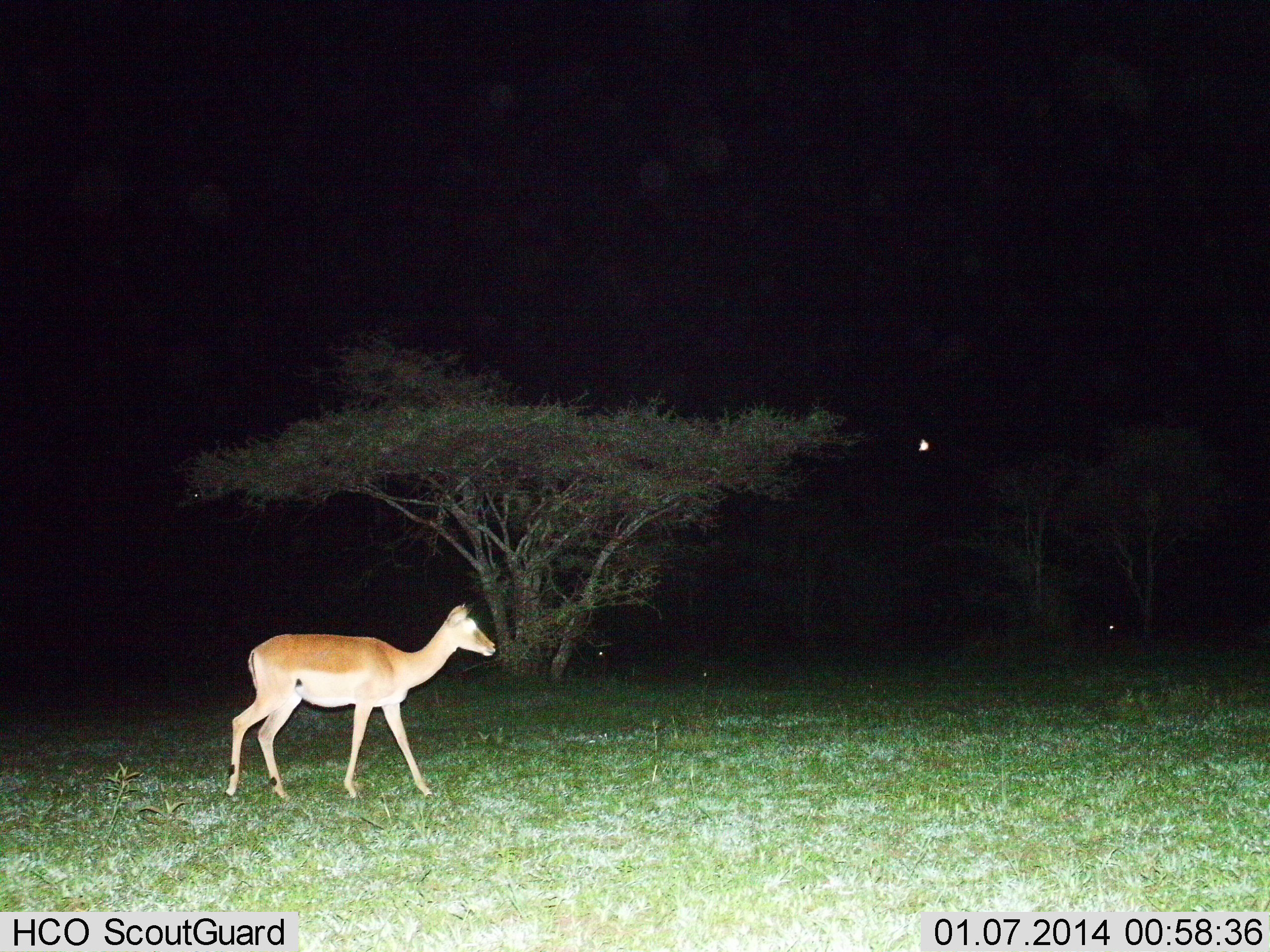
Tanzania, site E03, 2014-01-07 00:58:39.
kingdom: Animalia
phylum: Chordata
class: Mammalia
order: Artiodactyla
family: Bovidae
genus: Nanger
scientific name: Nanger granti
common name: grant's gazelle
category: gazellegrants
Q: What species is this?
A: Gazellegrants (grant's gazelle) (Nanger granti).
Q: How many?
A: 1.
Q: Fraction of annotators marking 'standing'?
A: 22%.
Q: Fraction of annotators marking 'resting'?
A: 0%.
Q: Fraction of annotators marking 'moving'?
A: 78%.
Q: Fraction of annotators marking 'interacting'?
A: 0%.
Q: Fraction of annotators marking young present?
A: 0%.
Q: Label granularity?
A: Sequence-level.